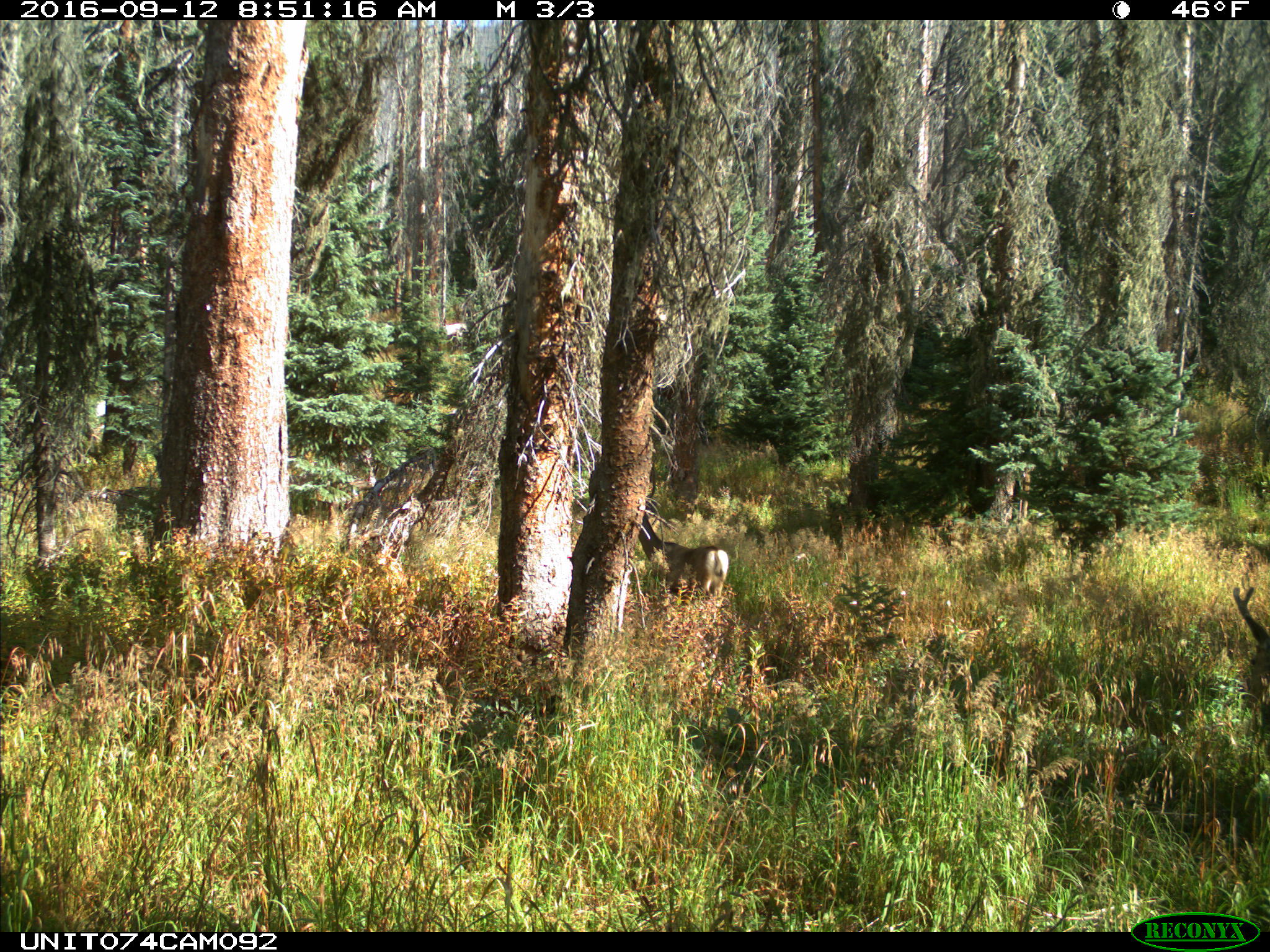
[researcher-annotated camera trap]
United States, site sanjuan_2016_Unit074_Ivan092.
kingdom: Animalia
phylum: Chordata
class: Mammalia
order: Artiodactyla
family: Cervidae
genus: Odocoileus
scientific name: Odocoileus hemionus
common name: mule deer